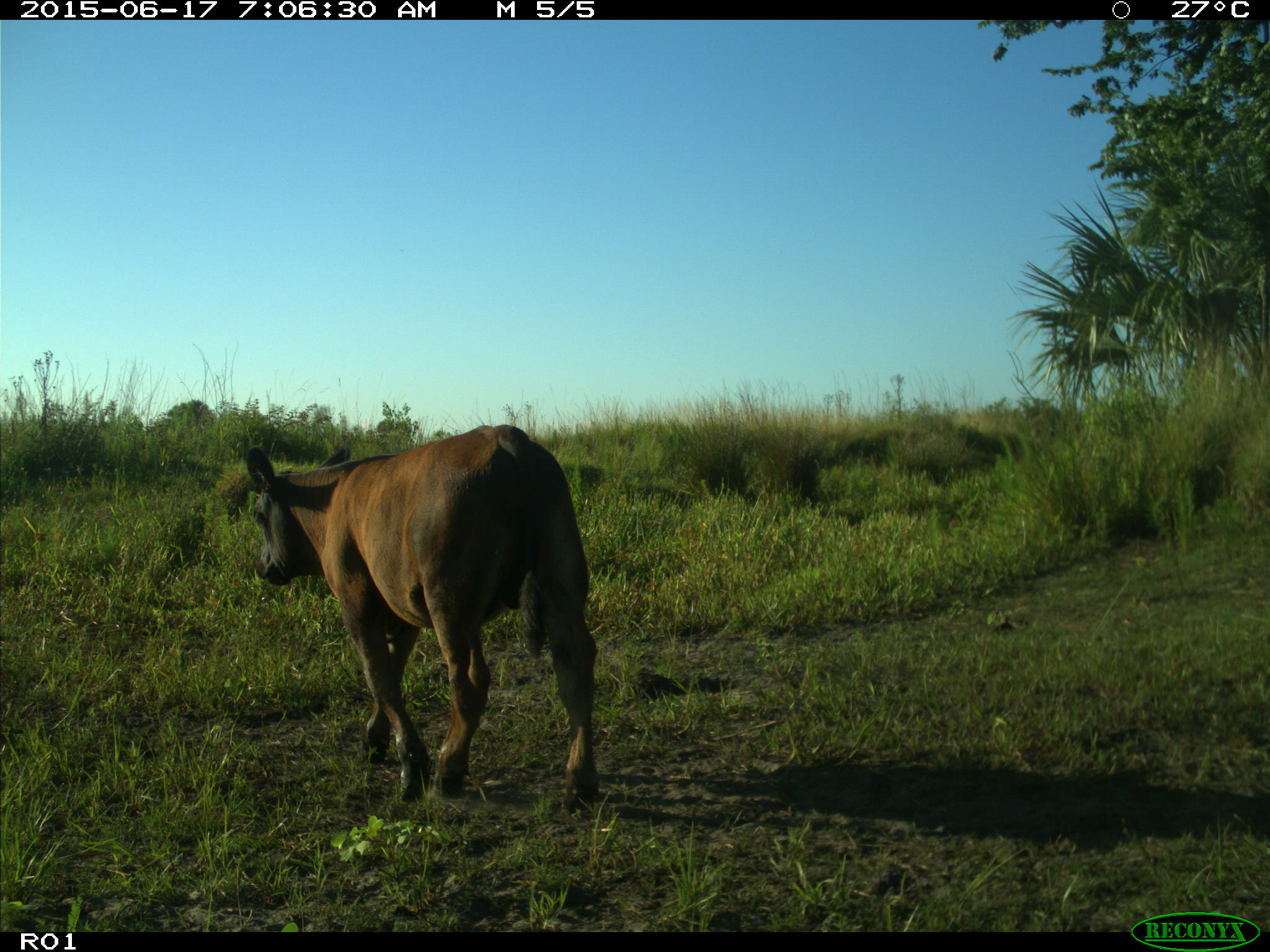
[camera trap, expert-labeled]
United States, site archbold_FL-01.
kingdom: Animalia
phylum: Chordata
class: Mammalia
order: Artiodactyla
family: Bovidae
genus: Bos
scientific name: Bos taurus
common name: domestic cow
Bos taurus (domestic cow).